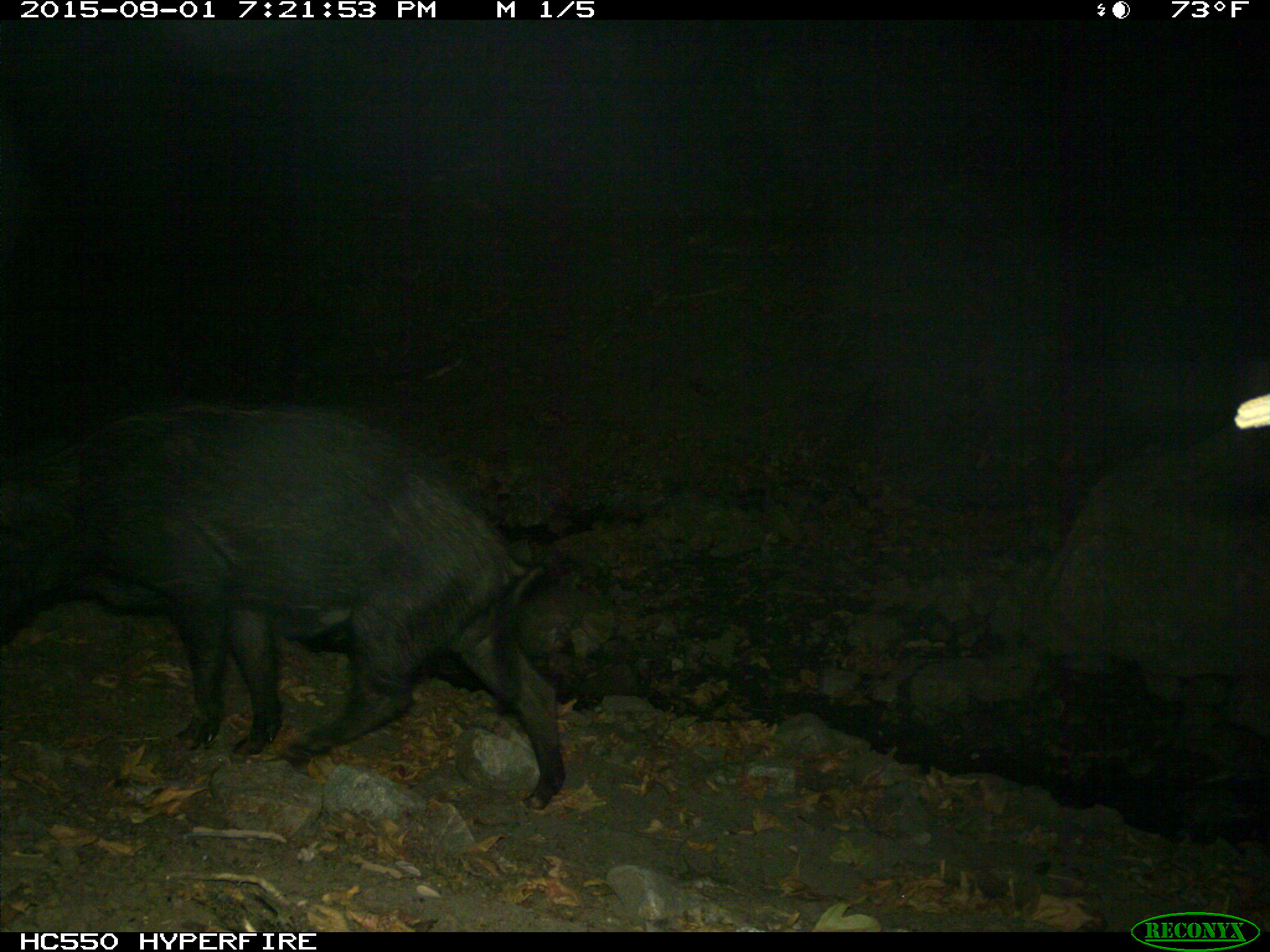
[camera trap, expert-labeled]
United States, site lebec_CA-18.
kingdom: Animalia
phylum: Chordata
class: Mammalia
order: Artiodactyla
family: Suidae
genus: Sus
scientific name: Sus scrofa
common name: wild boar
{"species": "Sus scrofa (wild boar)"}